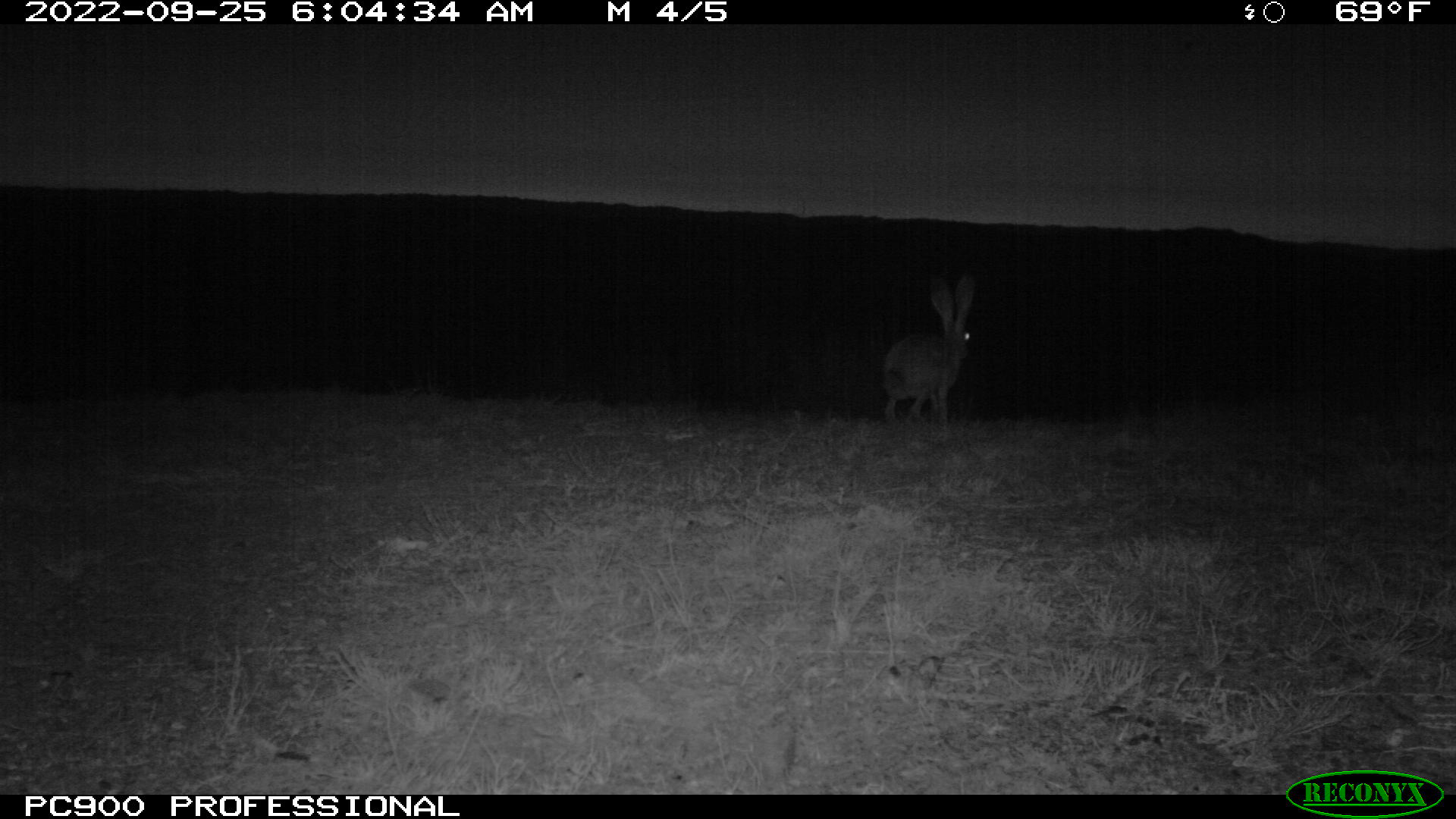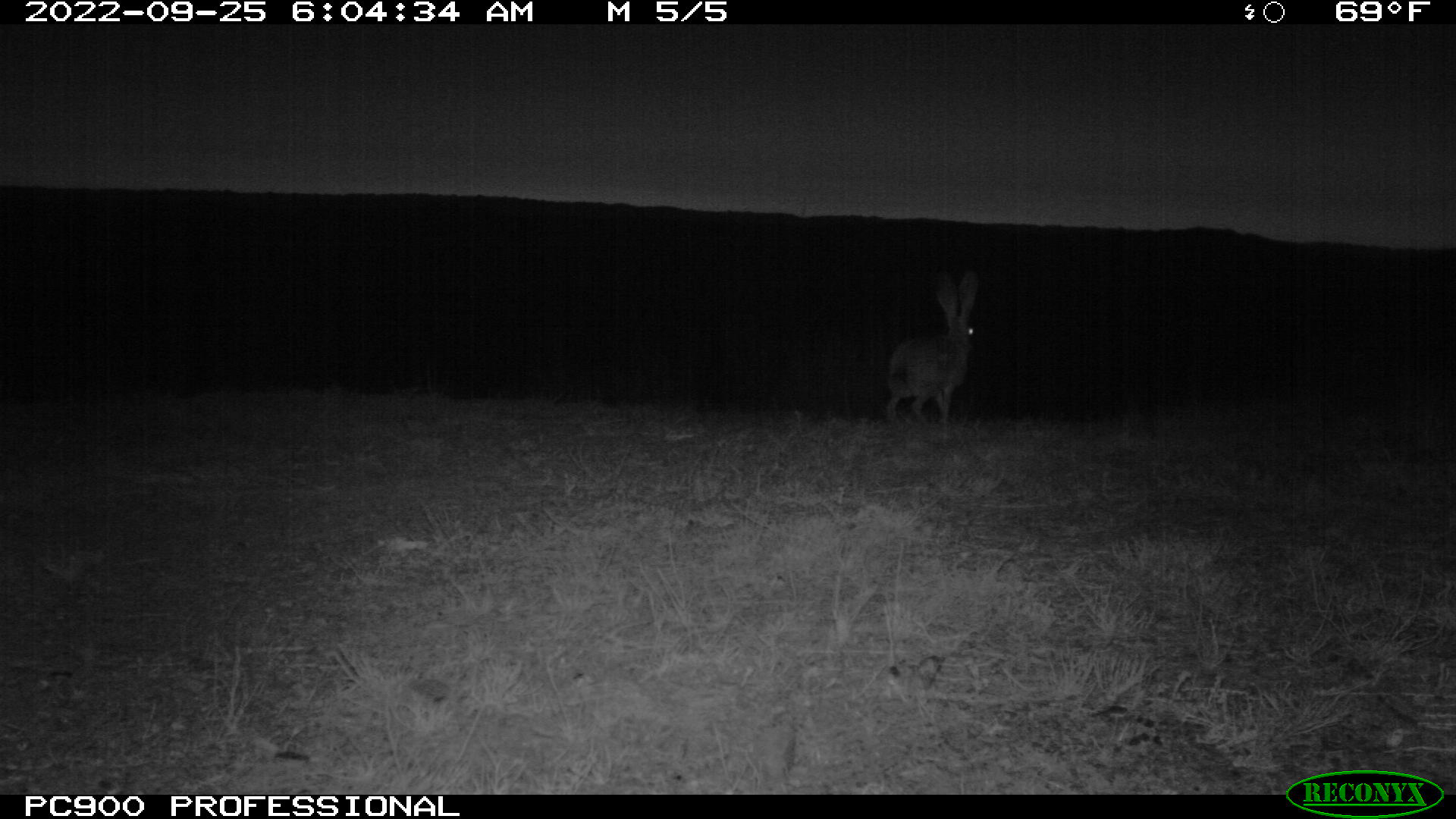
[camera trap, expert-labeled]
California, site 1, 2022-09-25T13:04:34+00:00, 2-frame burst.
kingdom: Animalia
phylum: Chordata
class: Mammalia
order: Lagomorpha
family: Leporidae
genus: Lepus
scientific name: Lepus californicus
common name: black-tailed jackrabbit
Black-tailed jackrabbit (Lepus californicus).